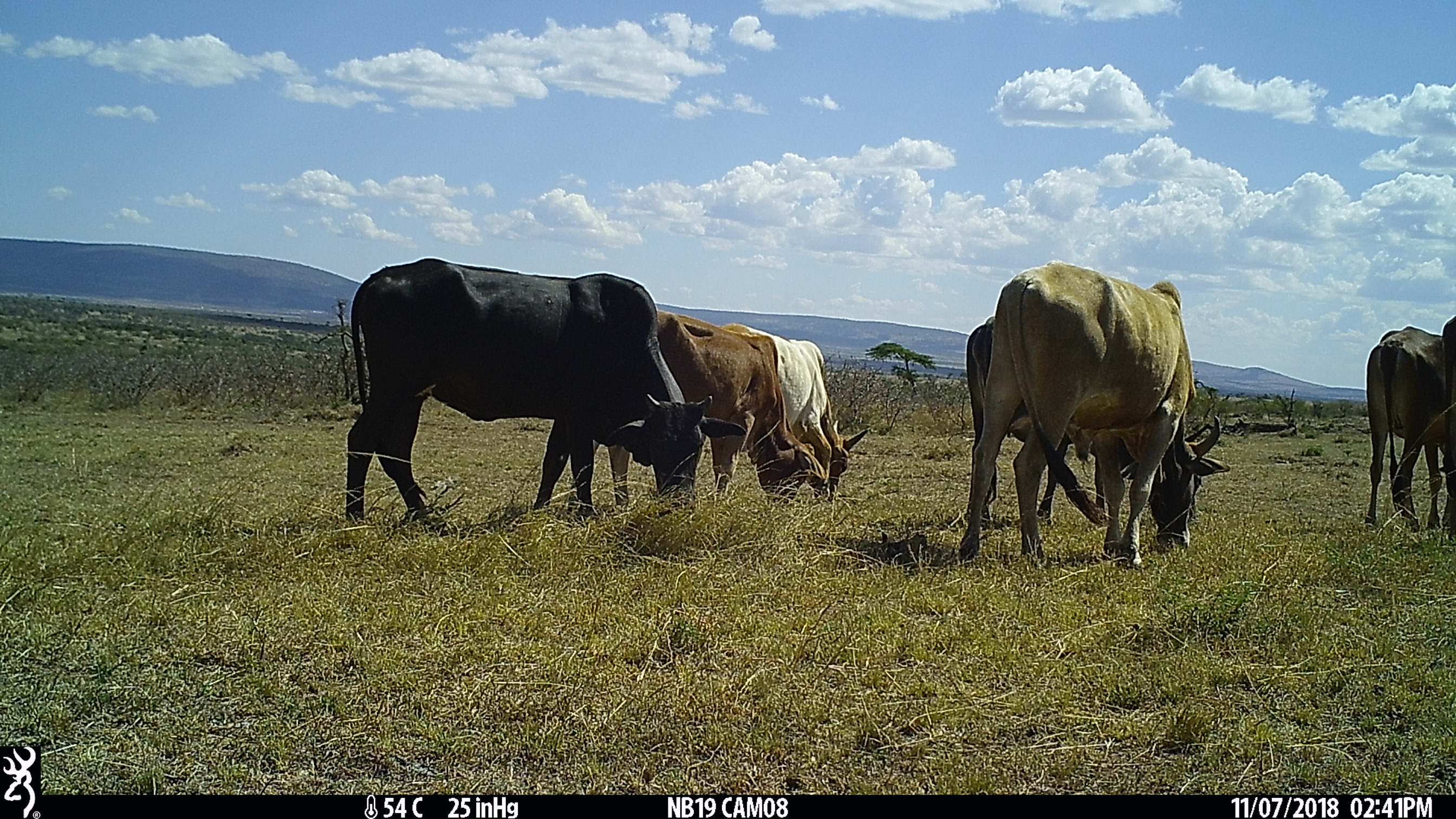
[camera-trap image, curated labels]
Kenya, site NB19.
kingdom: Animalia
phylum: Chordata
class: Mammalia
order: Artiodactyla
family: Bovidae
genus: Bos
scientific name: Bos taurus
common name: cattle